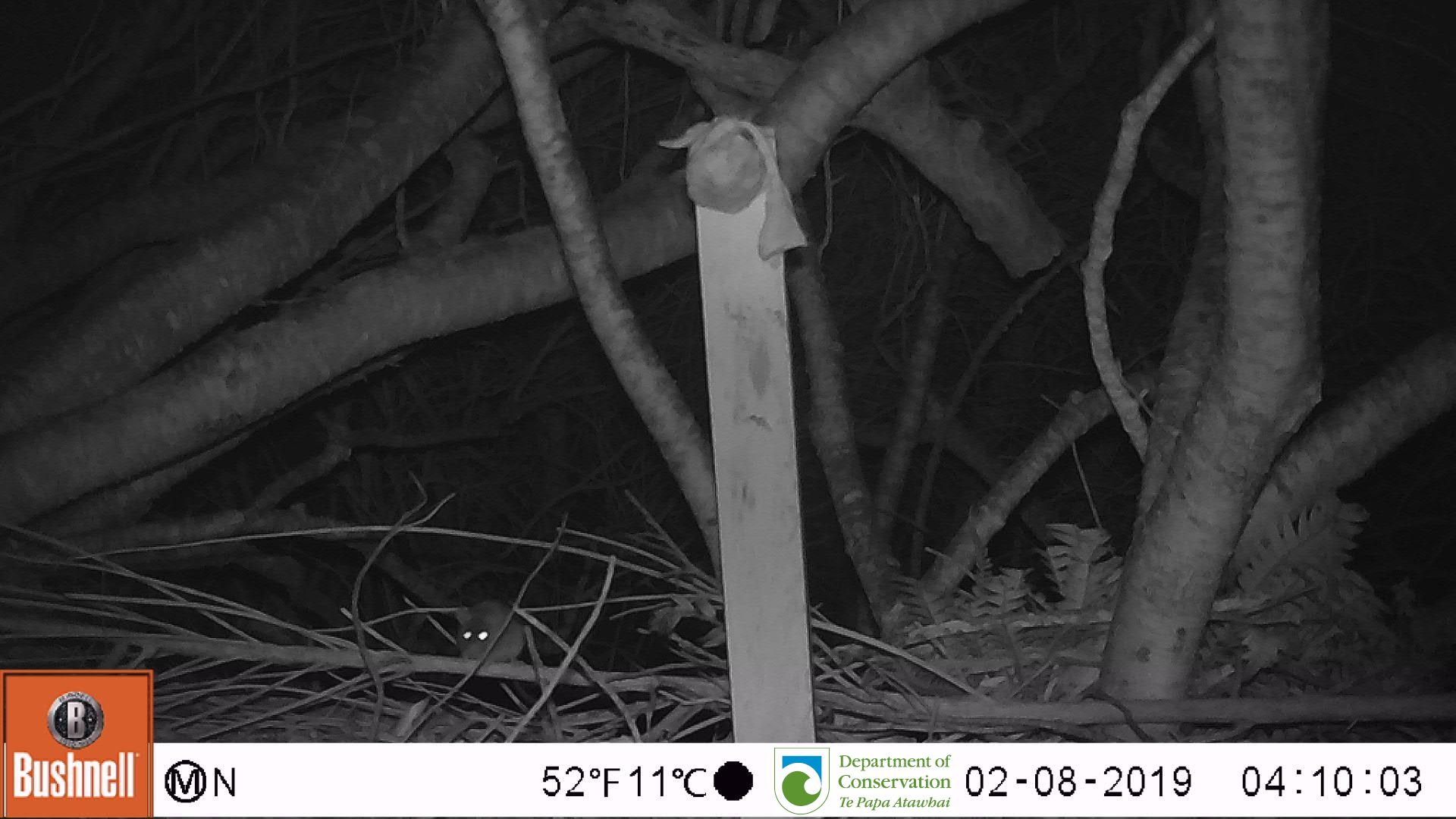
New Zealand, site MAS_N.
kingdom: Animalia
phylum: Chordata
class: Mammalia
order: Rodentia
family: Muridae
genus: Mus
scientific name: Mus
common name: mouse